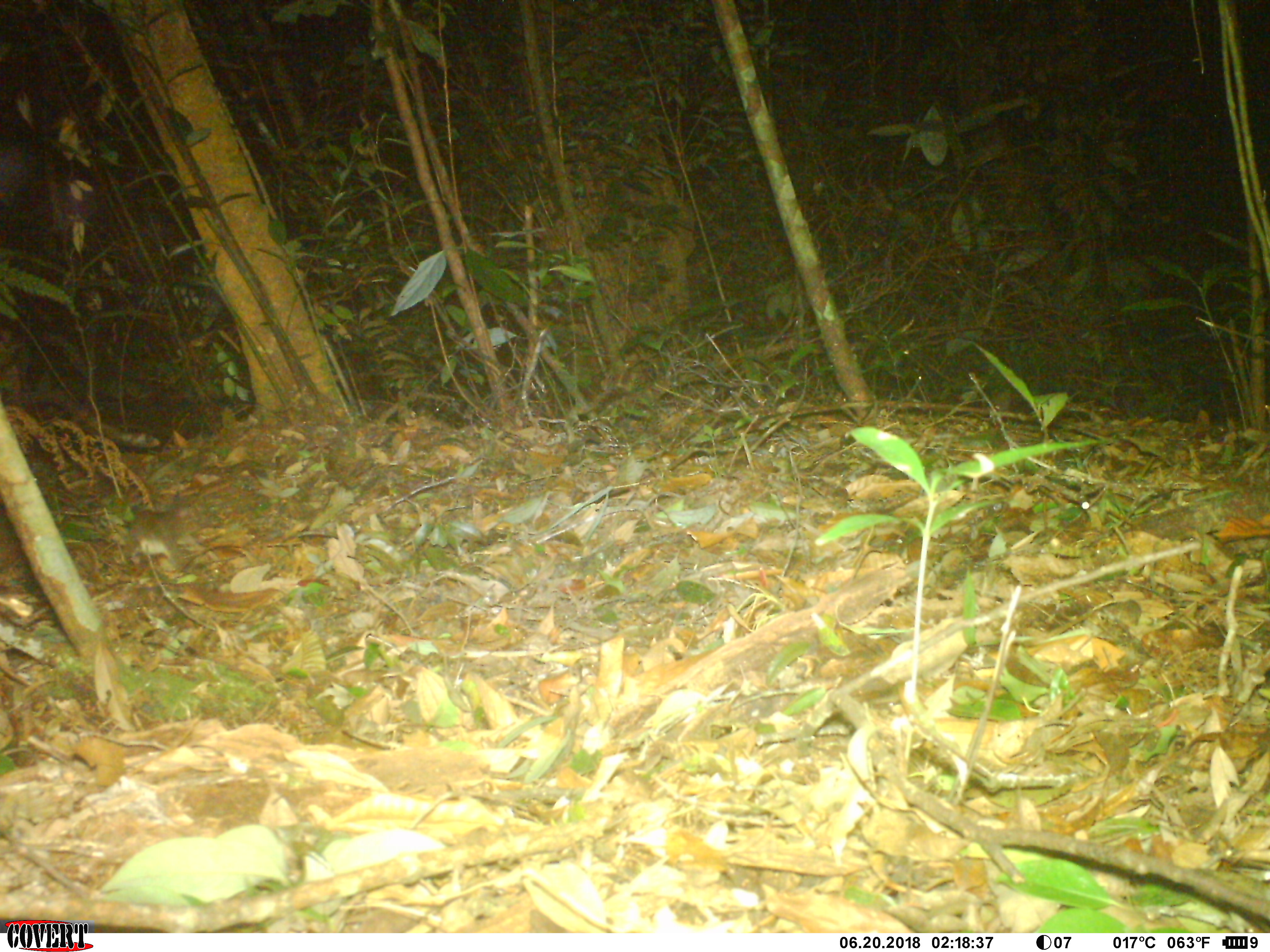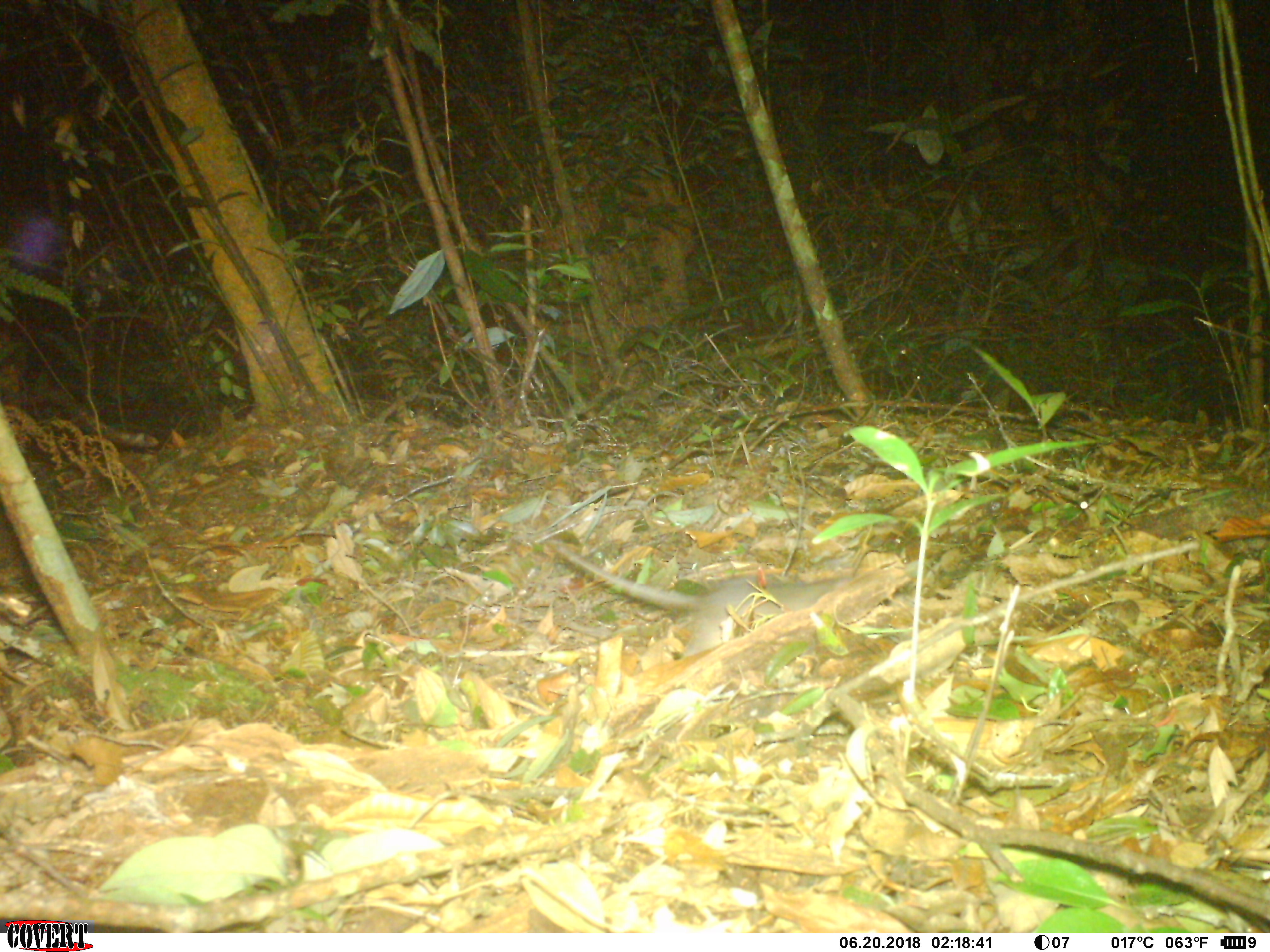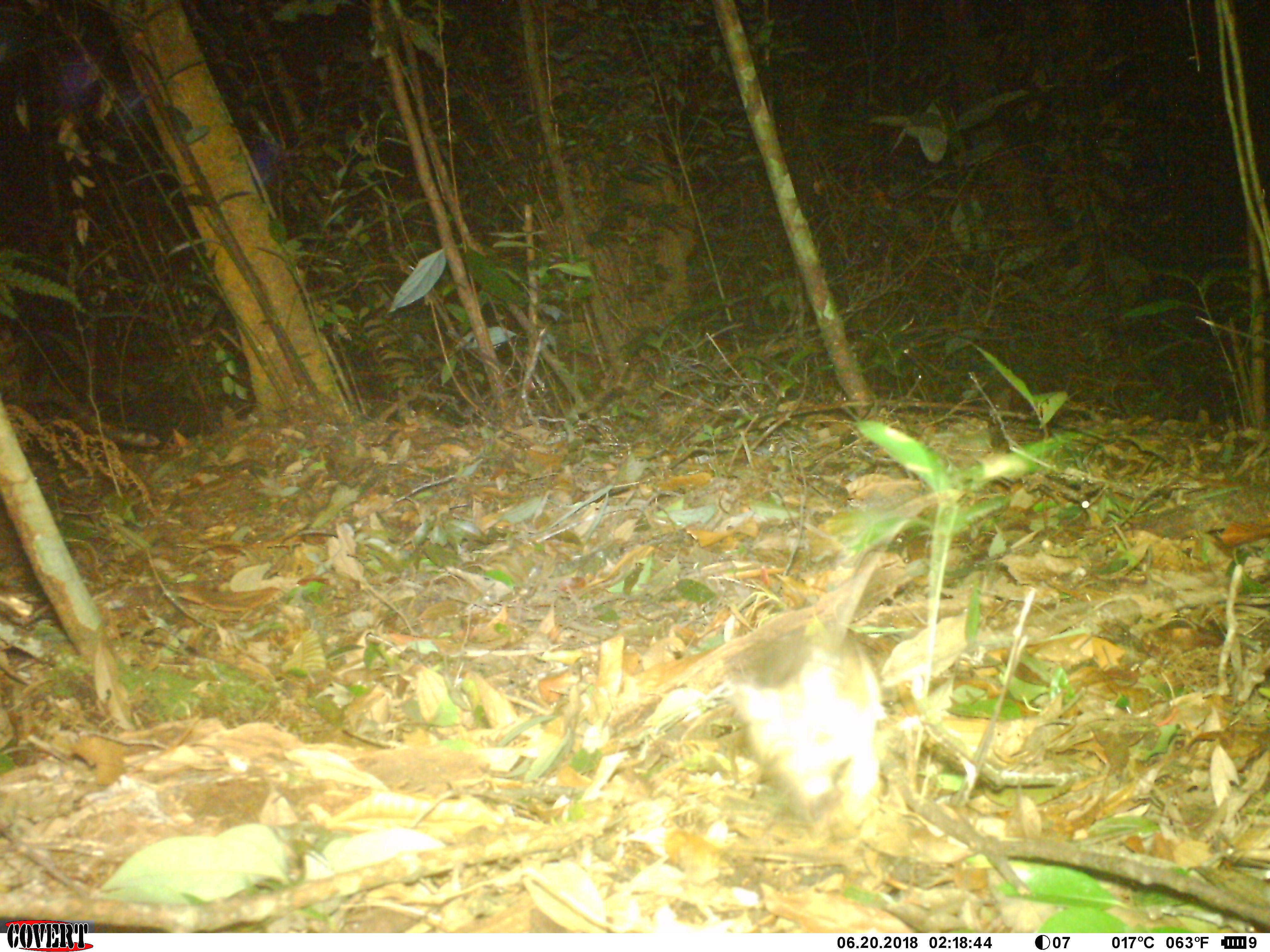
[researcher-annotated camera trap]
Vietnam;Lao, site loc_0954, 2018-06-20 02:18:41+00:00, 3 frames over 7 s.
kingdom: Animalia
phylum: Chordata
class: Mammalia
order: Rodentia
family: Muridae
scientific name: Muridae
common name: old-world mice and rats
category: unidentified murid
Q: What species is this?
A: Unidentified murid (old-world mice and rats) (Muridae).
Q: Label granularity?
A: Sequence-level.